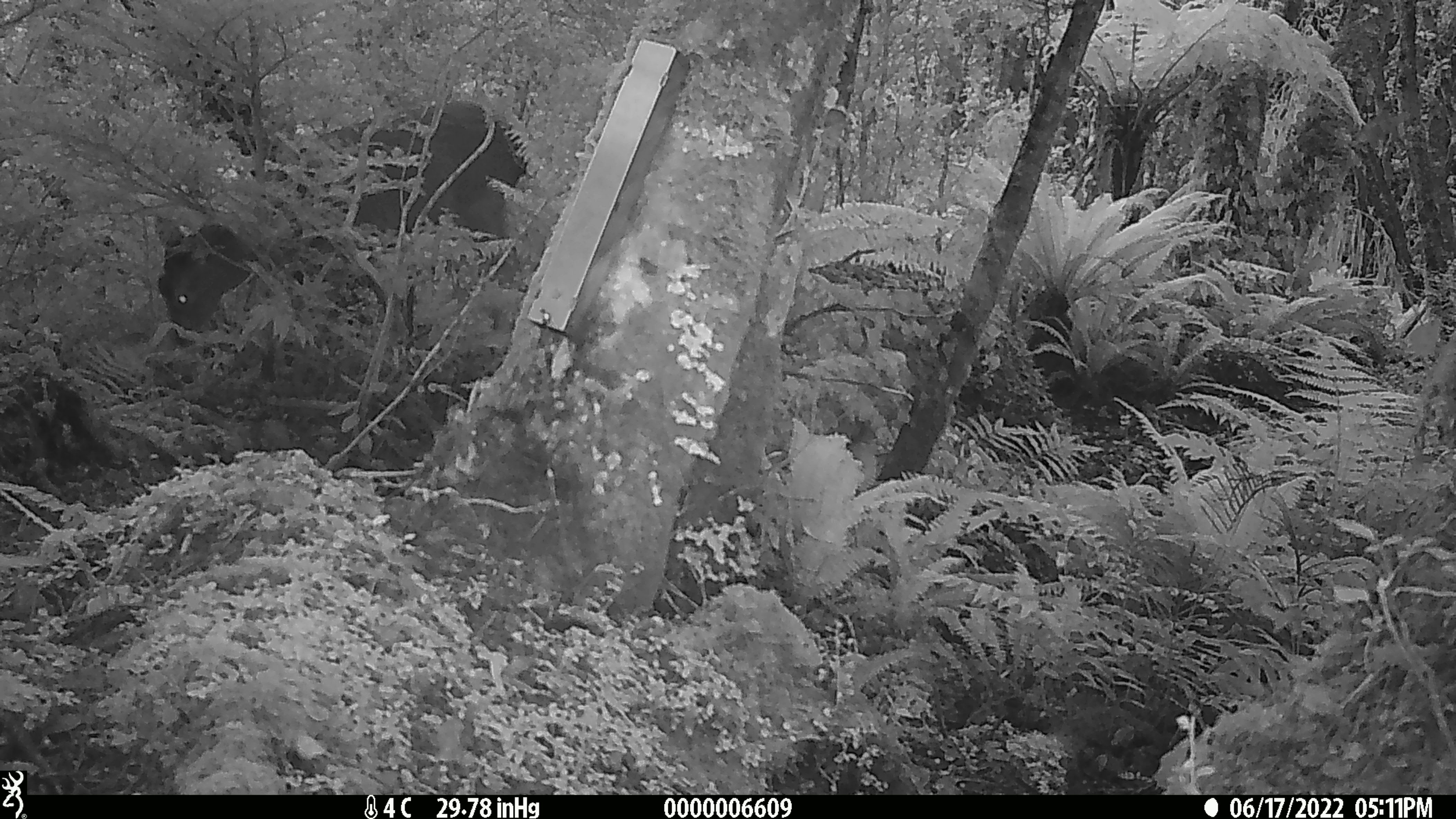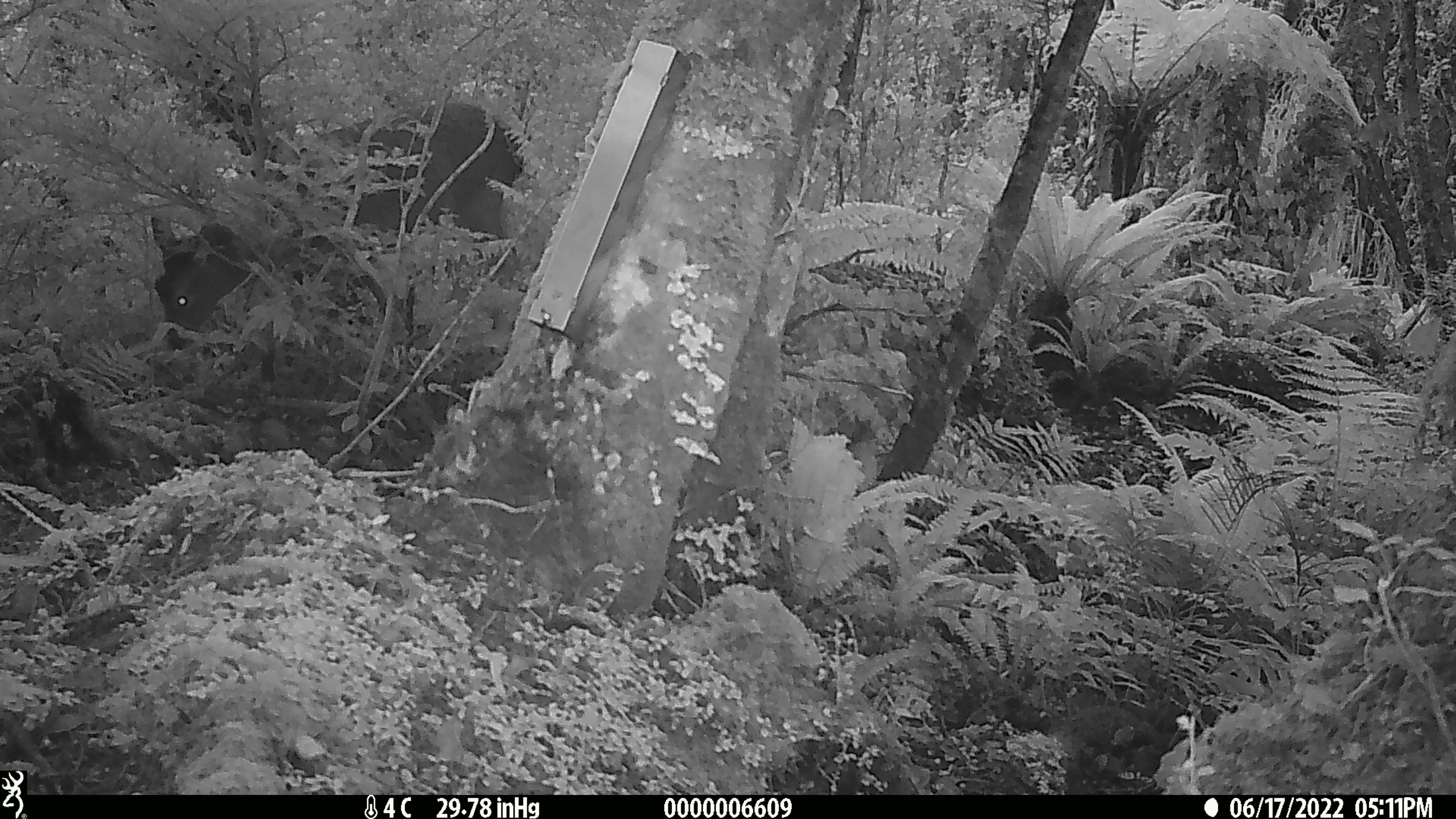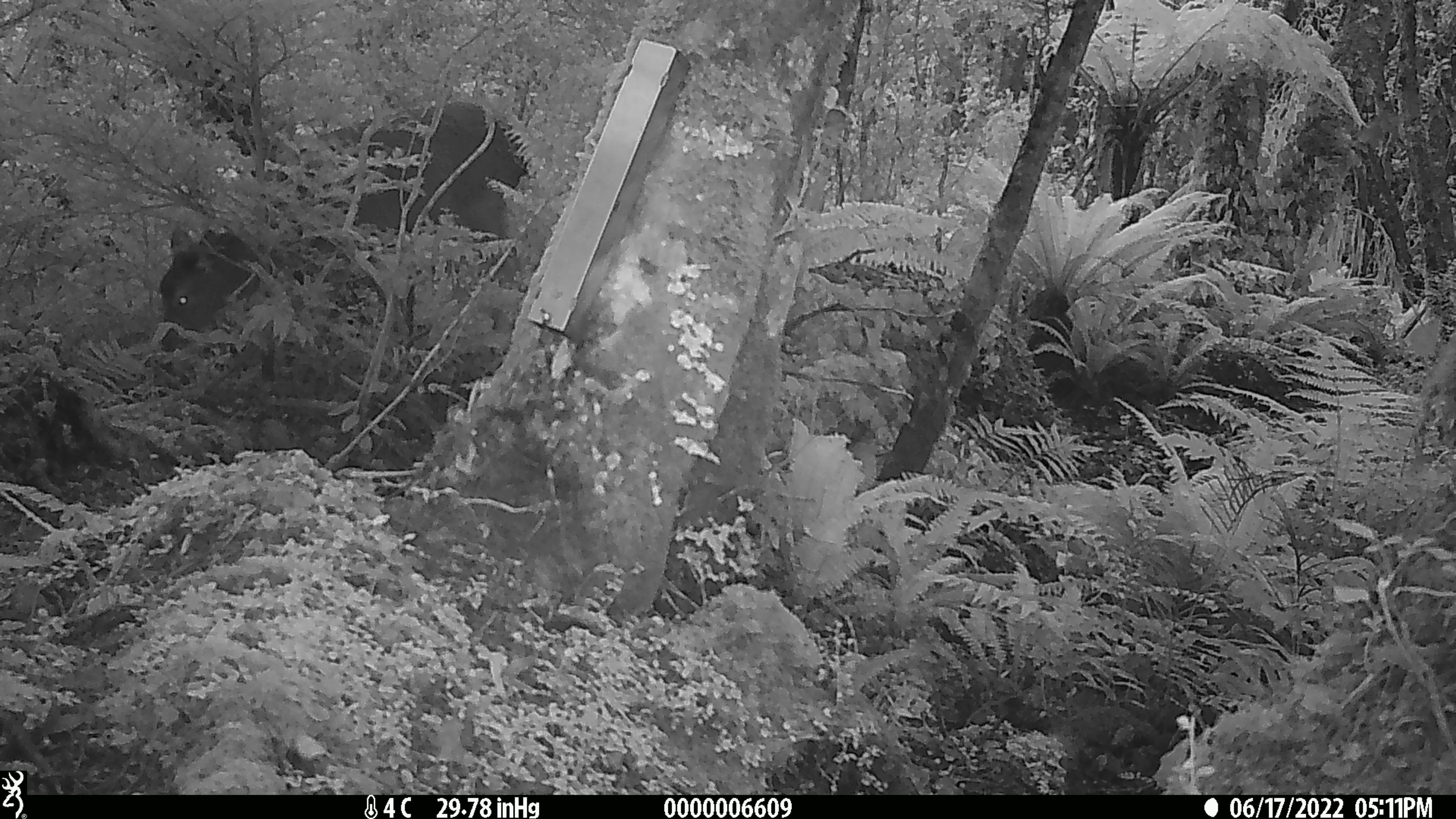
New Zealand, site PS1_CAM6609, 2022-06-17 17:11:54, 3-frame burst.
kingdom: Animalia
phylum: Chordata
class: Mammalia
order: Artiodactyla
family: Cervidae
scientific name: Cervidae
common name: deer